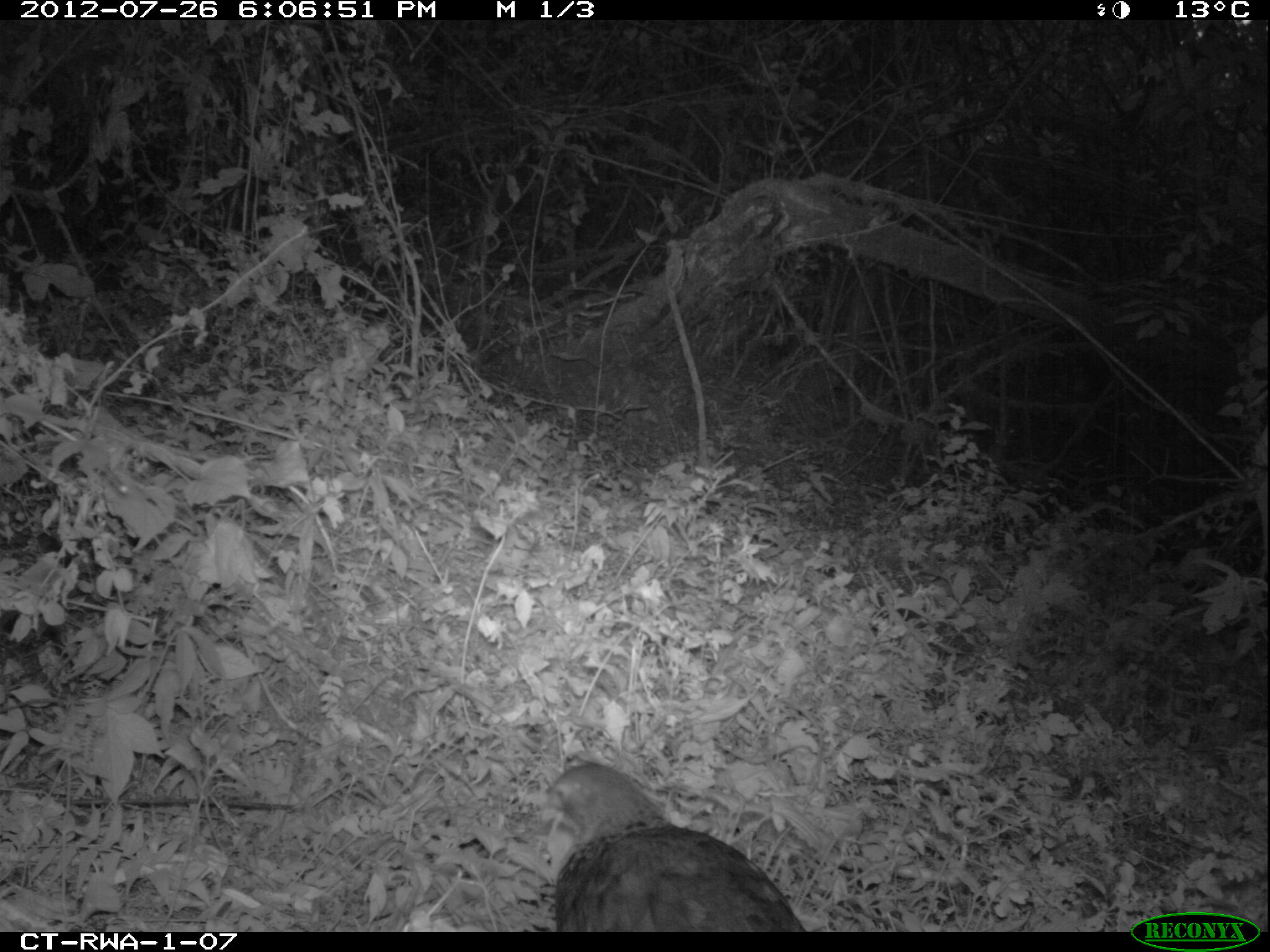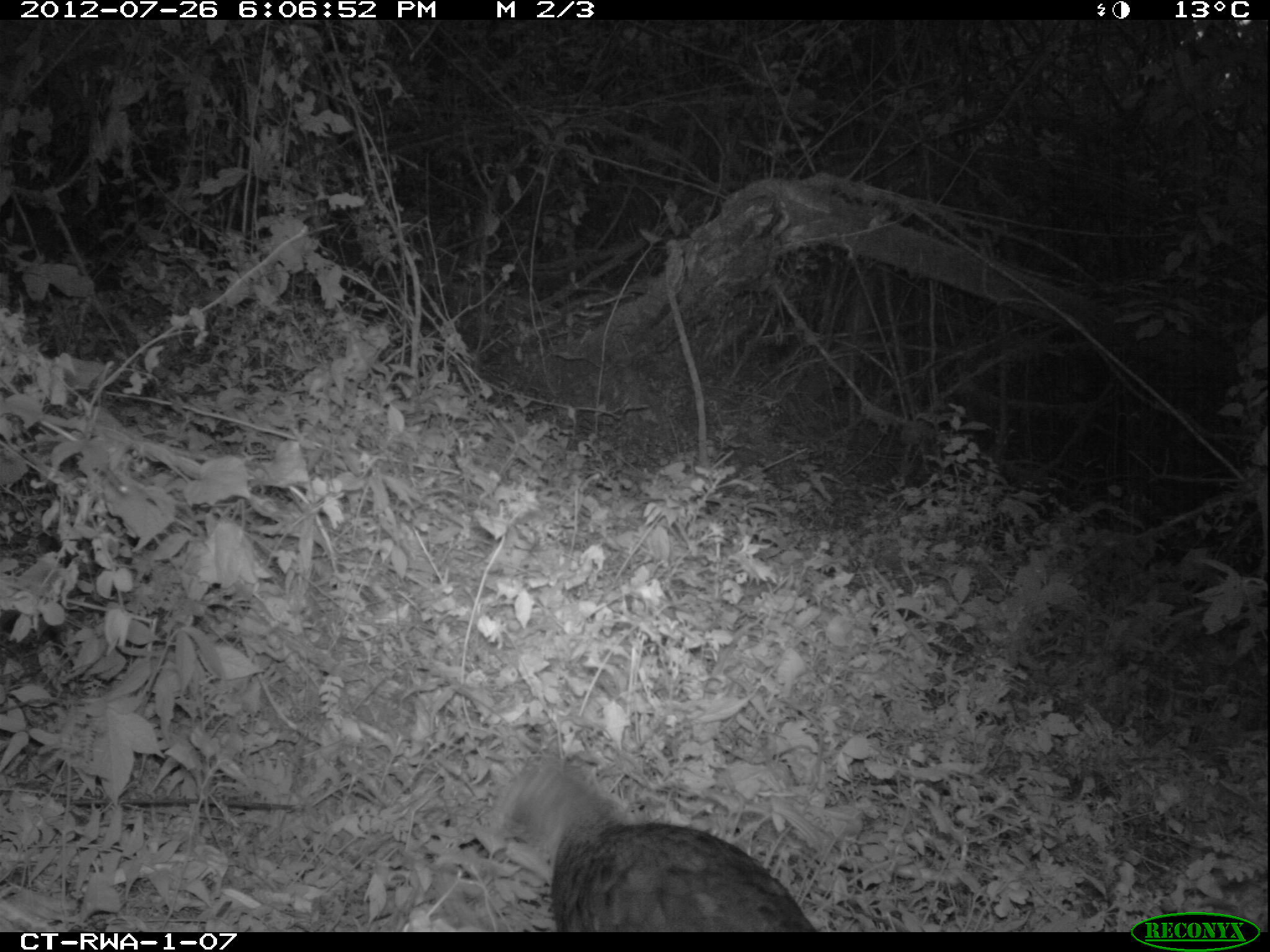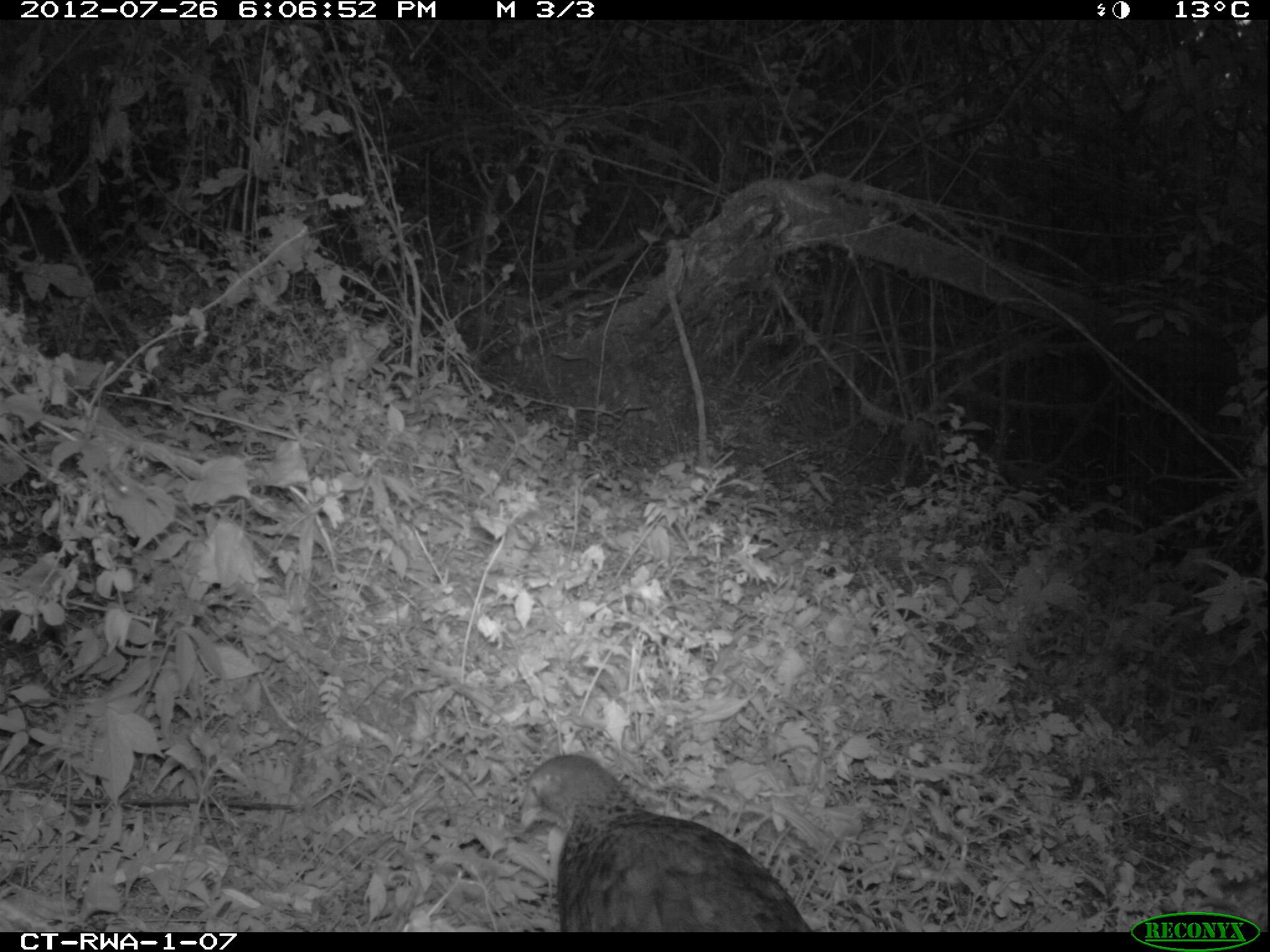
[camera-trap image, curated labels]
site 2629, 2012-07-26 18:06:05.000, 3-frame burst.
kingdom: Animalia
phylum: Chordata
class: Aves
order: Galliformes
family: Phasianidae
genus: Pternistis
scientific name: Pternistis nobilis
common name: handsome francolin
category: francolinus nobilis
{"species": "francolinus nobilis (handsome francolin) (Pternistis nobilis)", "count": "1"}